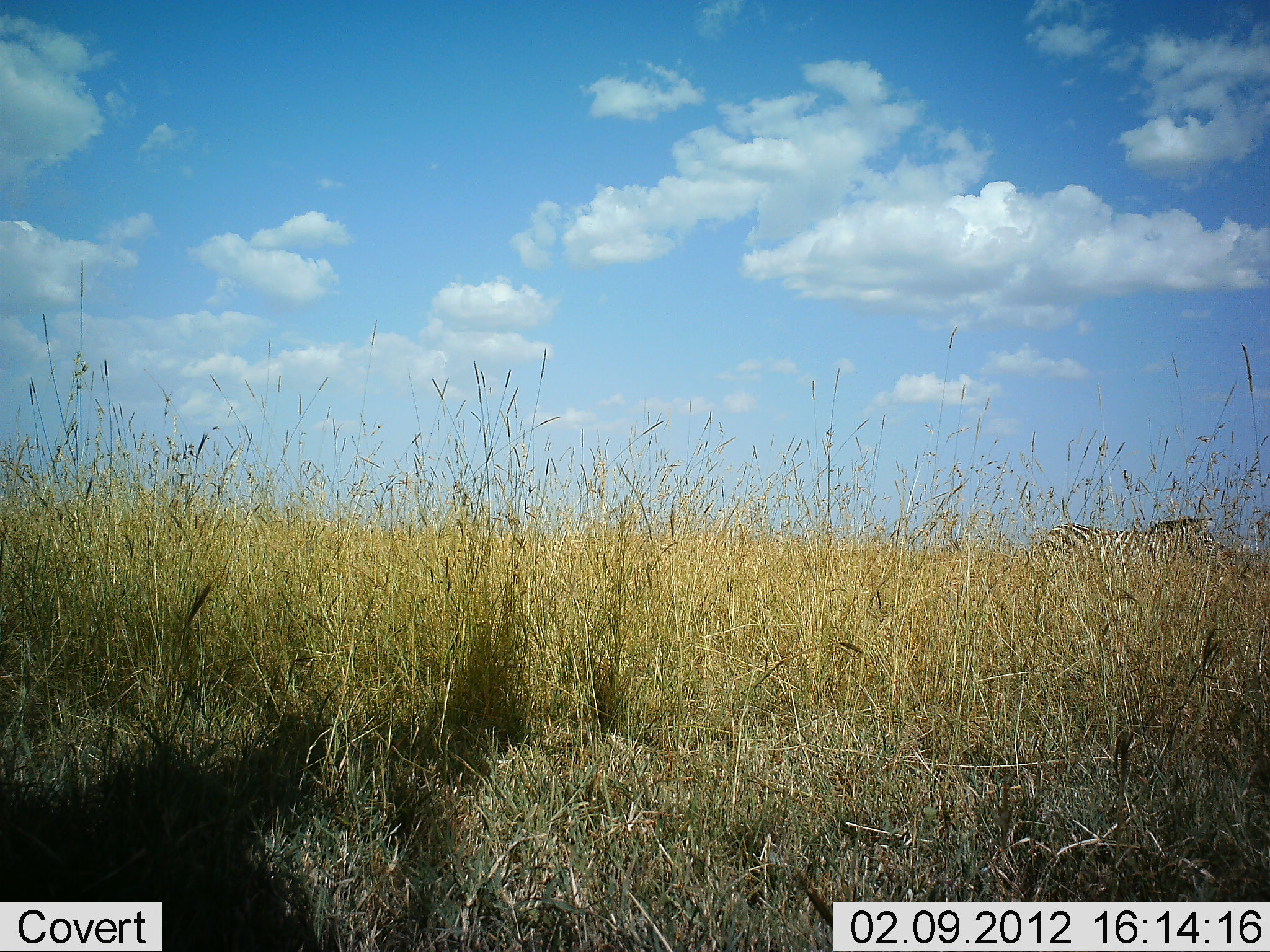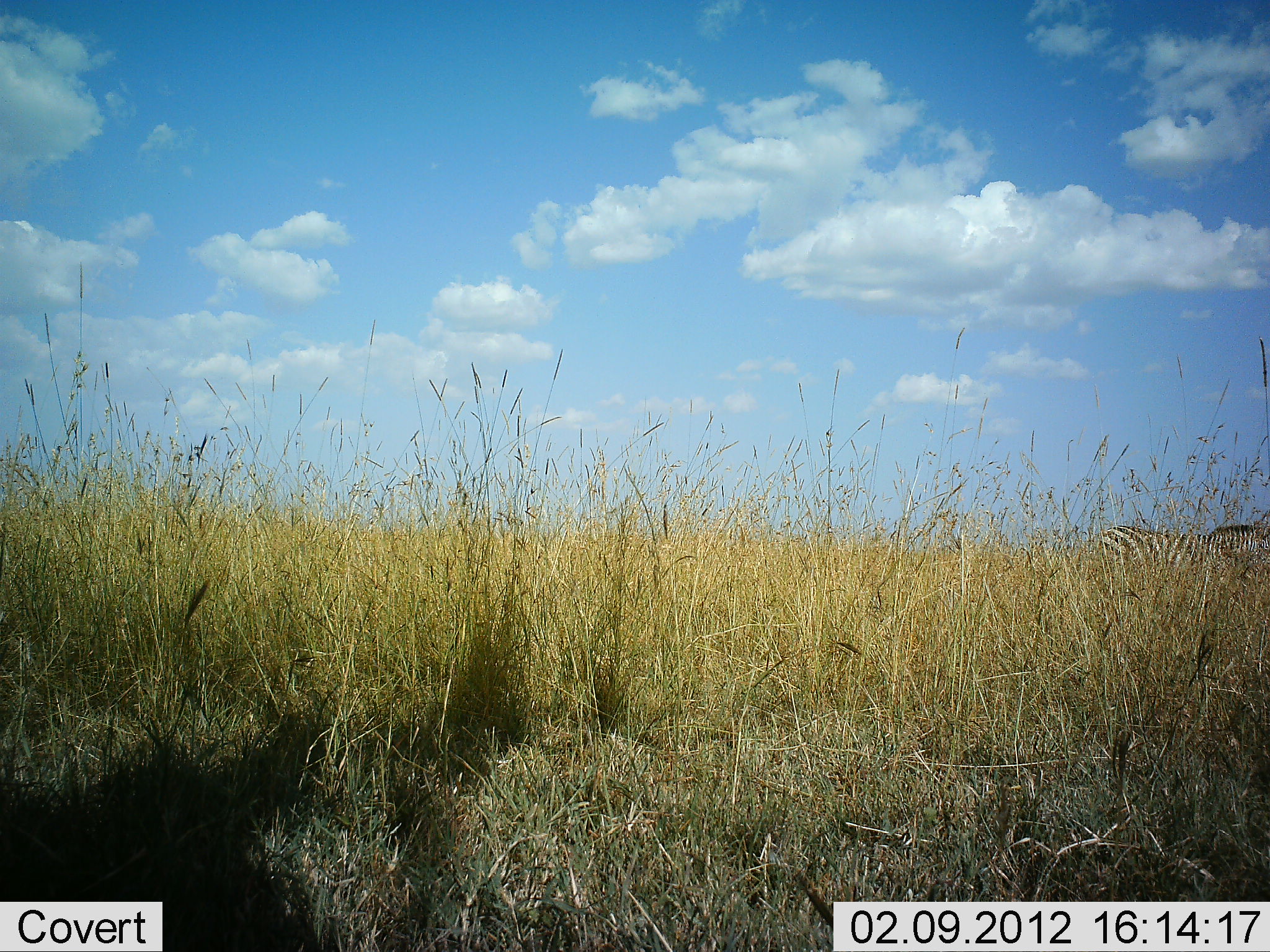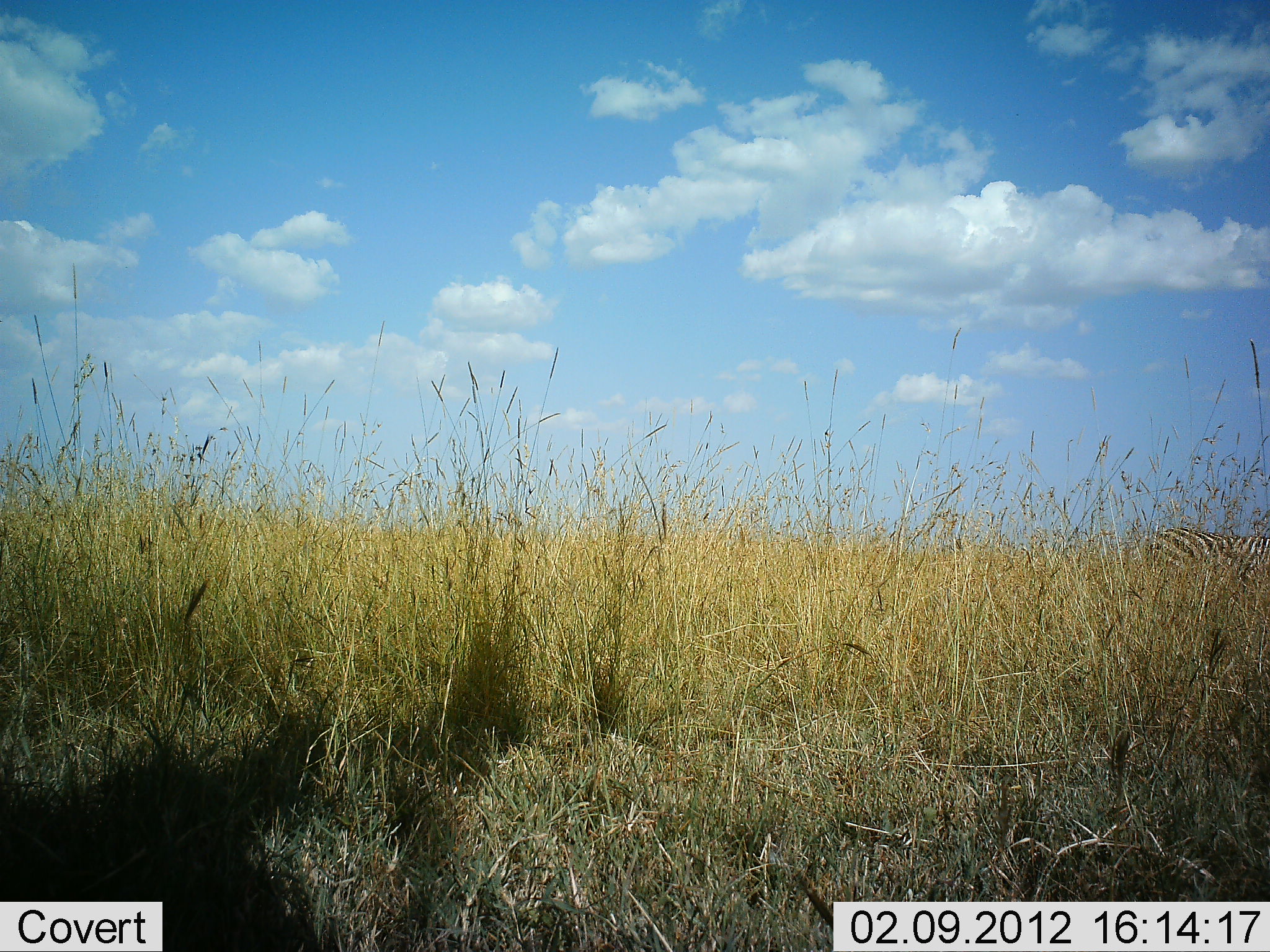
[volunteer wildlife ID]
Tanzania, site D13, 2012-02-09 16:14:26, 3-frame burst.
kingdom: Animalia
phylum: Chordata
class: Mammalia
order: Perissodactyla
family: Equidae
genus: Equus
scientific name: Equus quagga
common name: plains zebra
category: zebra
Zebra (plains zebra) (Equus quagga), count 1. Behavior (volunteer vote fractions): standing 0%, resting 0%, moving 96%, interacting 0%. Young present (vote fraction): 0%. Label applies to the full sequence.